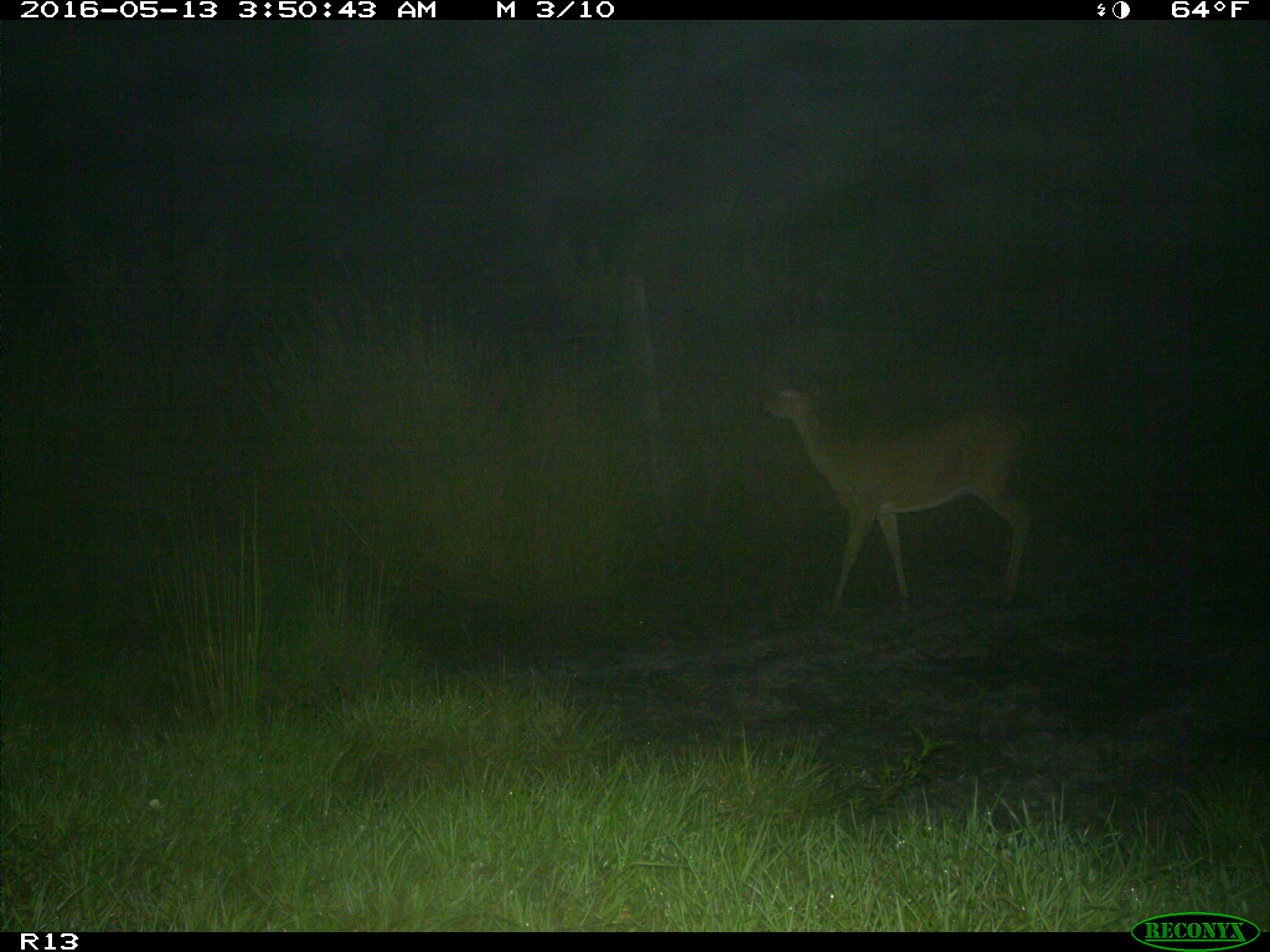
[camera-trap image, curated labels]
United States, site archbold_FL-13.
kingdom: Animalia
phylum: Chordata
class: Mammalia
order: Artiodactyla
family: Cervidae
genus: Odocoileus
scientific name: Odocoileus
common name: deer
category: unidentified deer